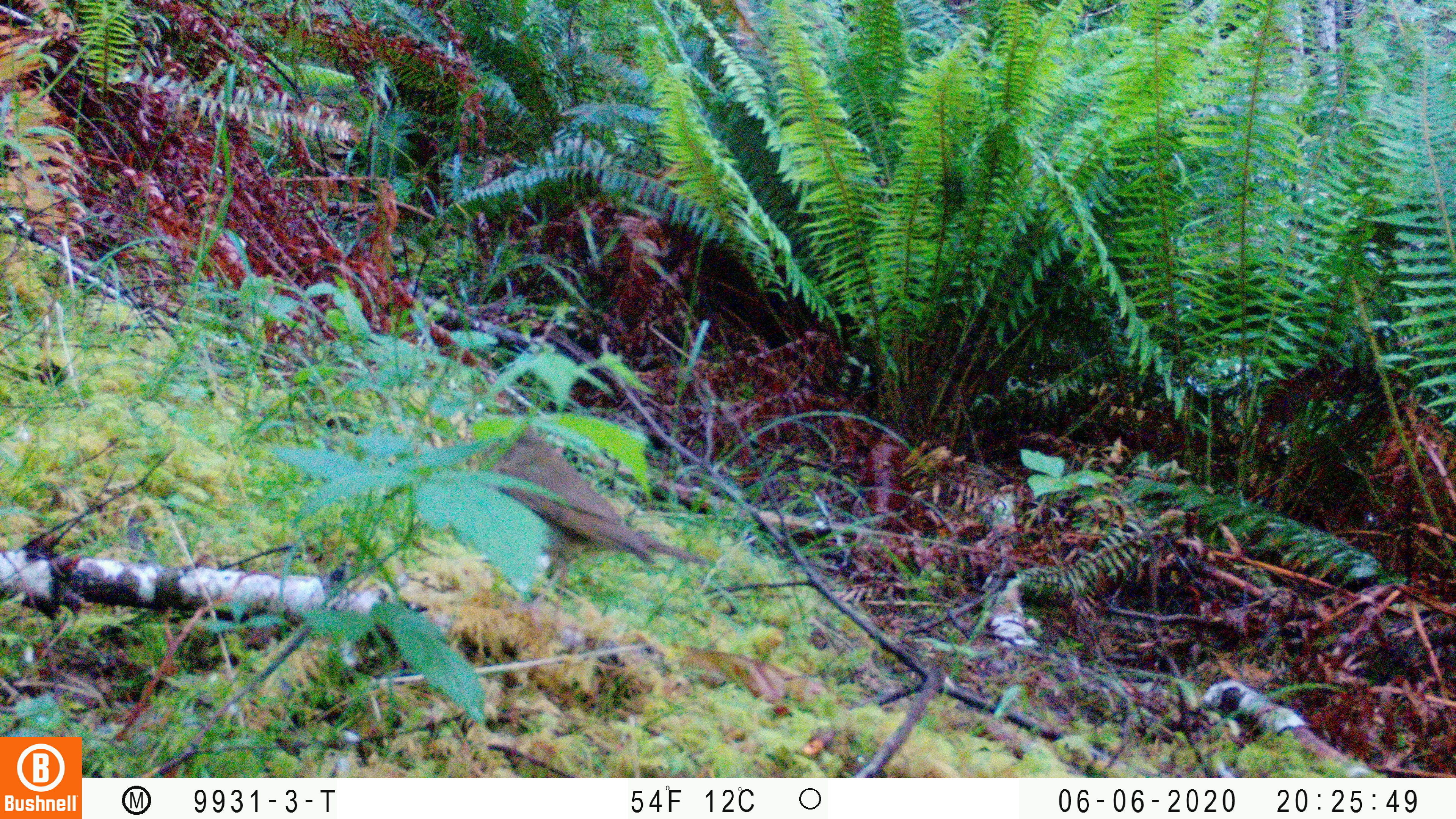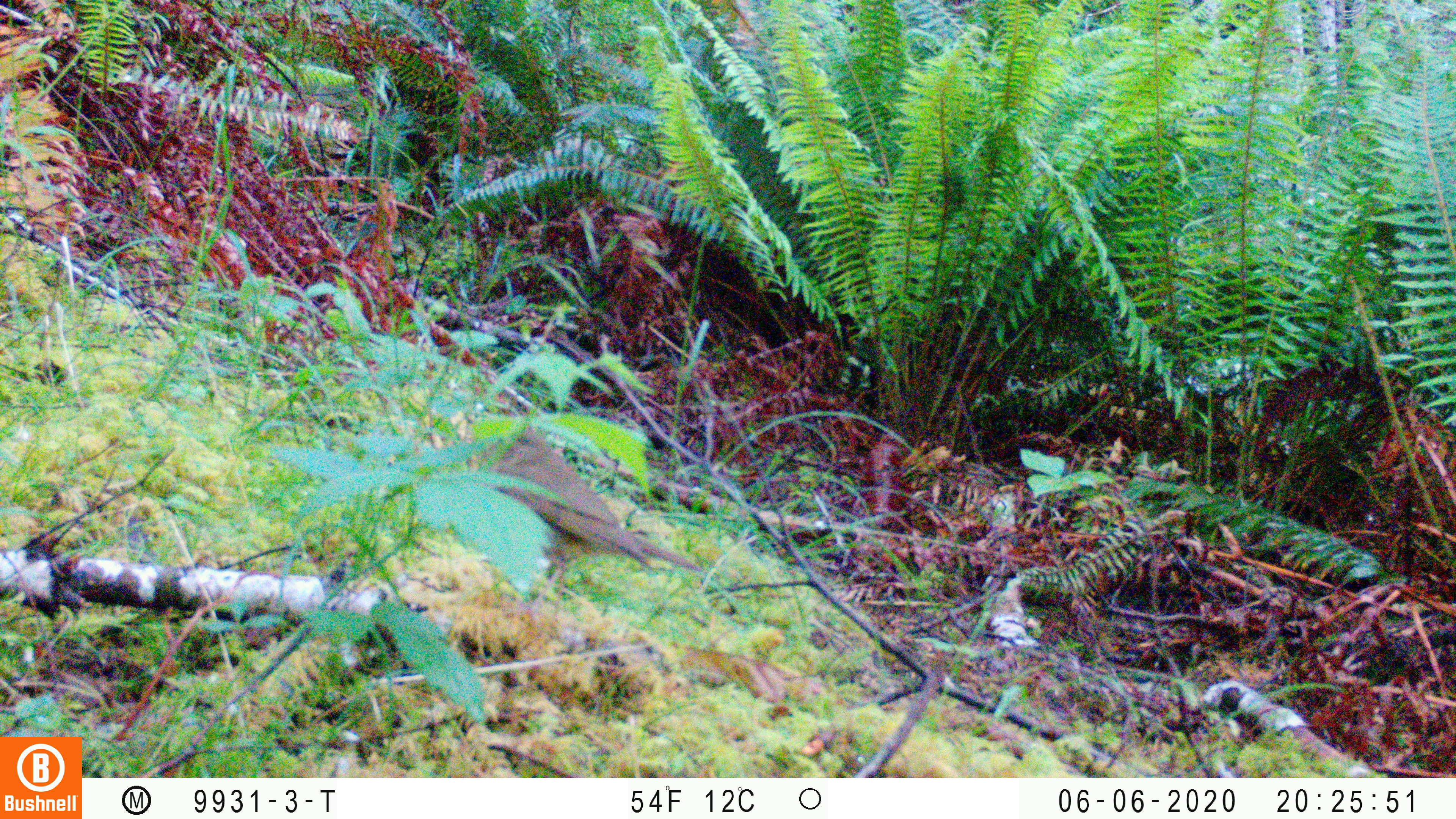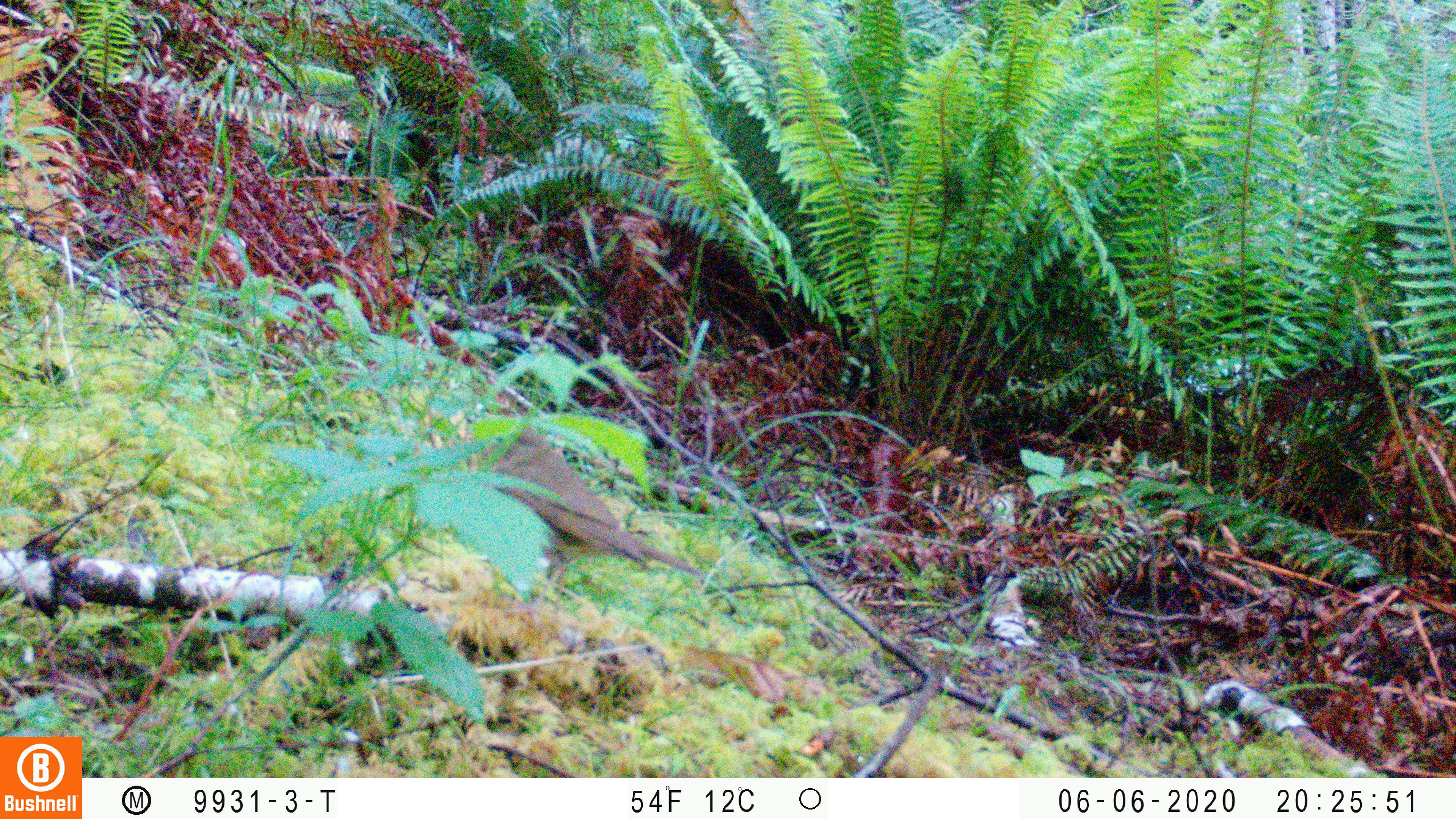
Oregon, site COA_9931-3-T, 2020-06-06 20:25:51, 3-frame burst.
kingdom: Animalia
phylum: Chordata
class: Aves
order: Passeriformes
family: Turdidae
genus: Catharus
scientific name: Catharus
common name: brown thrushes and nightingale-thrushes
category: catharus species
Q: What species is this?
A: Catharus species (brown thrushes and nightingale-thrushes) (Catharus).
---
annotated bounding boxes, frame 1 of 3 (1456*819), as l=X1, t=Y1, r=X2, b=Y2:
catharus species: l=468, t=407, r=728, b=599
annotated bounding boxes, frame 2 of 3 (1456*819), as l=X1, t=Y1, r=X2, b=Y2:
catharus species: l=470, t=401, r=719, b=617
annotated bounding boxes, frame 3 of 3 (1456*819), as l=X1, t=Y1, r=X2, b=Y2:
catharus species: l=471, t=410, r=719, b=621